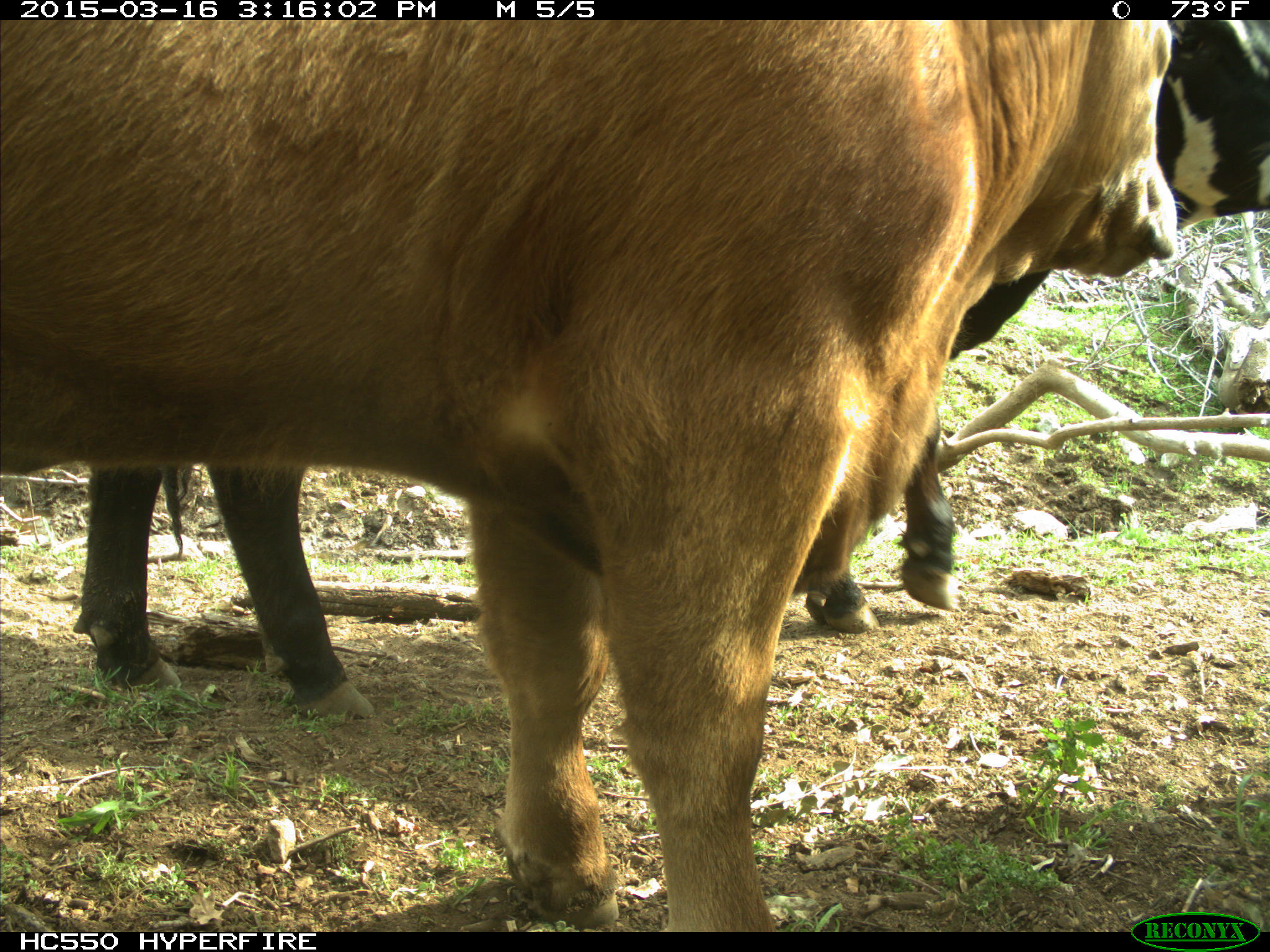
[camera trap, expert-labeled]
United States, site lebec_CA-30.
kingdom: Animalia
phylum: Chordata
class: Mammalia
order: Artiodactyla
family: Bovidae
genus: Bos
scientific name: Bos taurus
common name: domestic cow